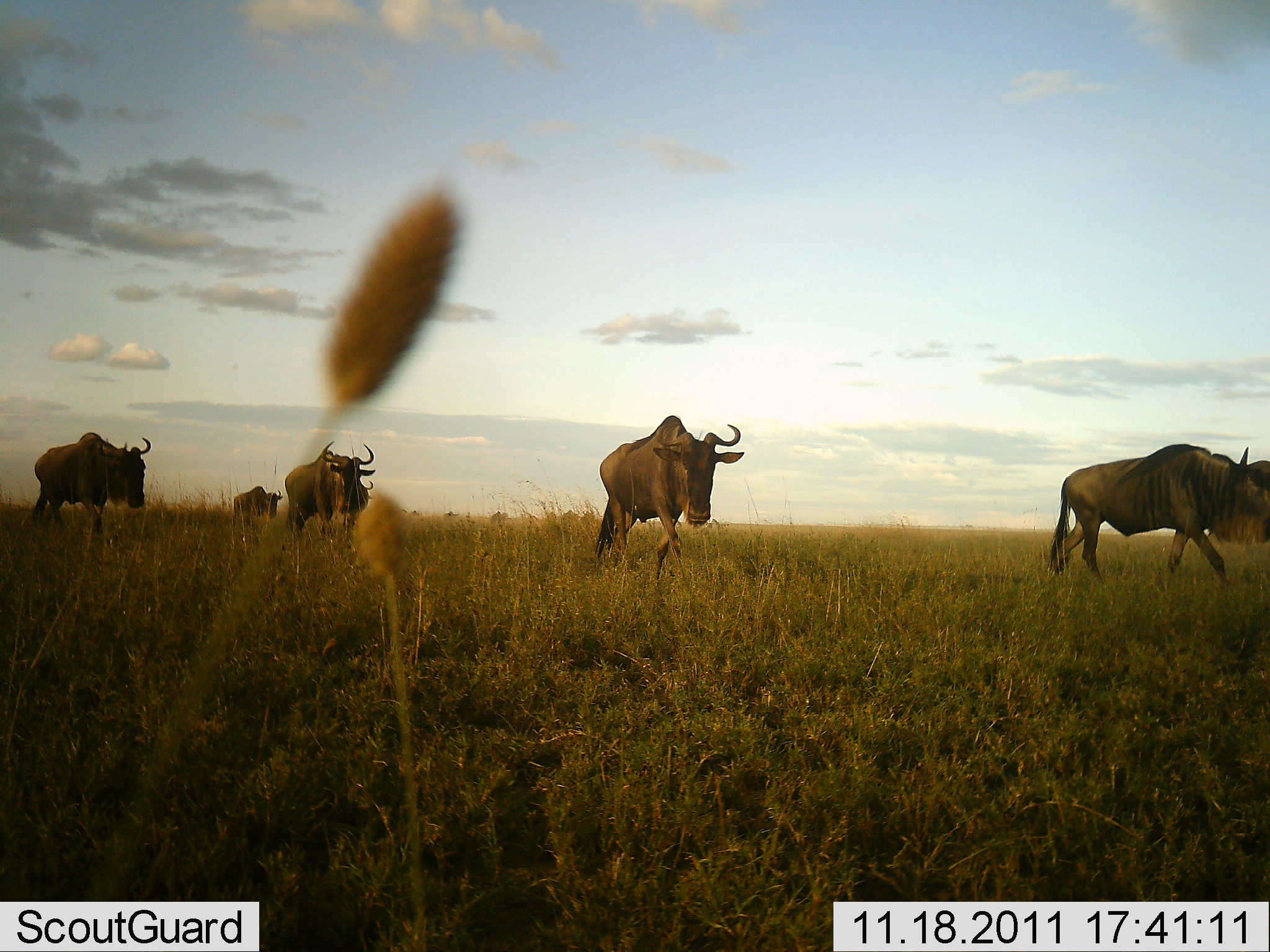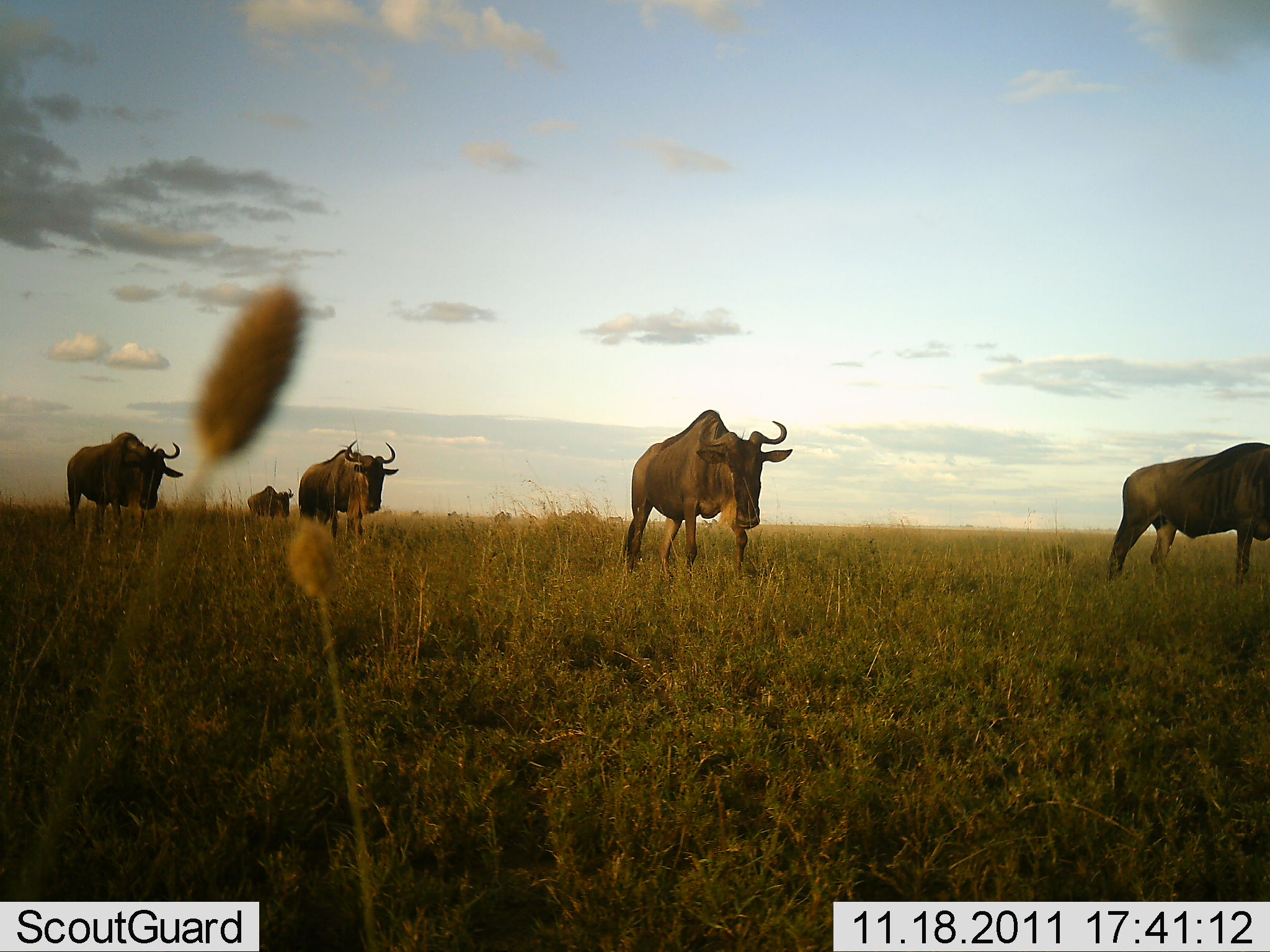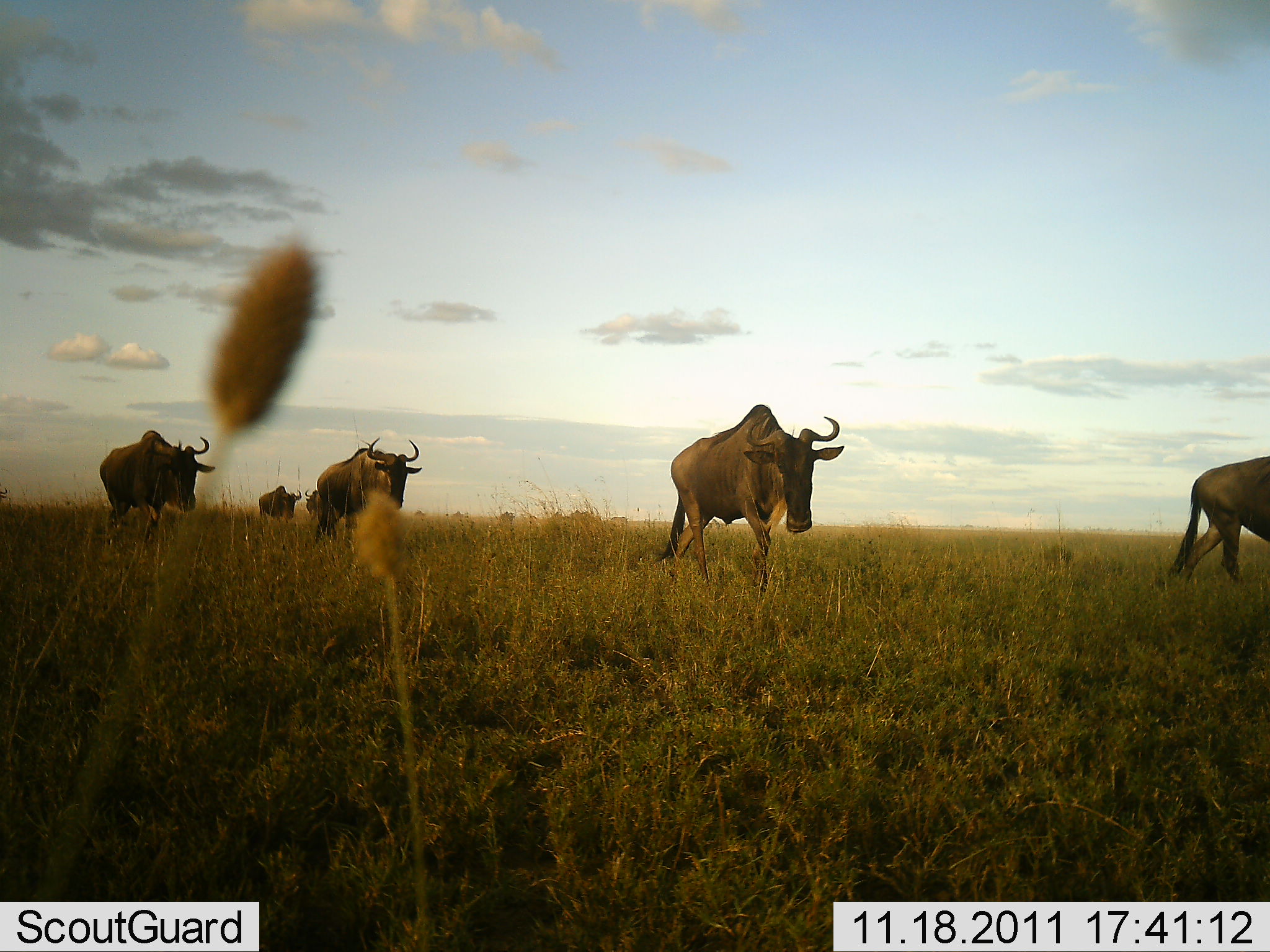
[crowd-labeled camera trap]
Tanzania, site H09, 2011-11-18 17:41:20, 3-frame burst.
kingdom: Animalia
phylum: Chordata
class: Mammalia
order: Artiodactyla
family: Bovidae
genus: Connochaetes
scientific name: Connochaetes taurinus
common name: blue wildebeest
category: wildebeest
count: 5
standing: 0%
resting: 0%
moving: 100%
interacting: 0%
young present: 0%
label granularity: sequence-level